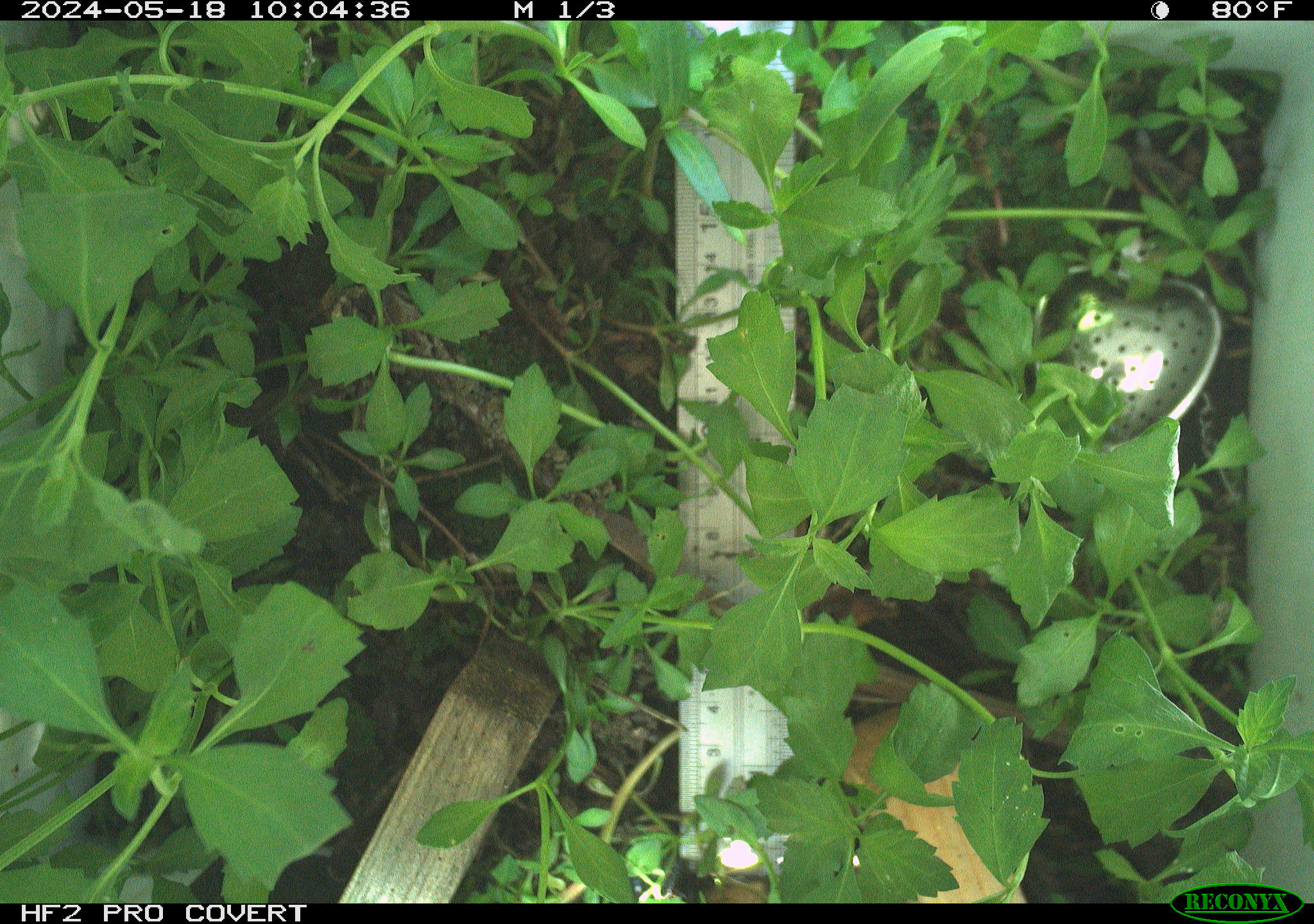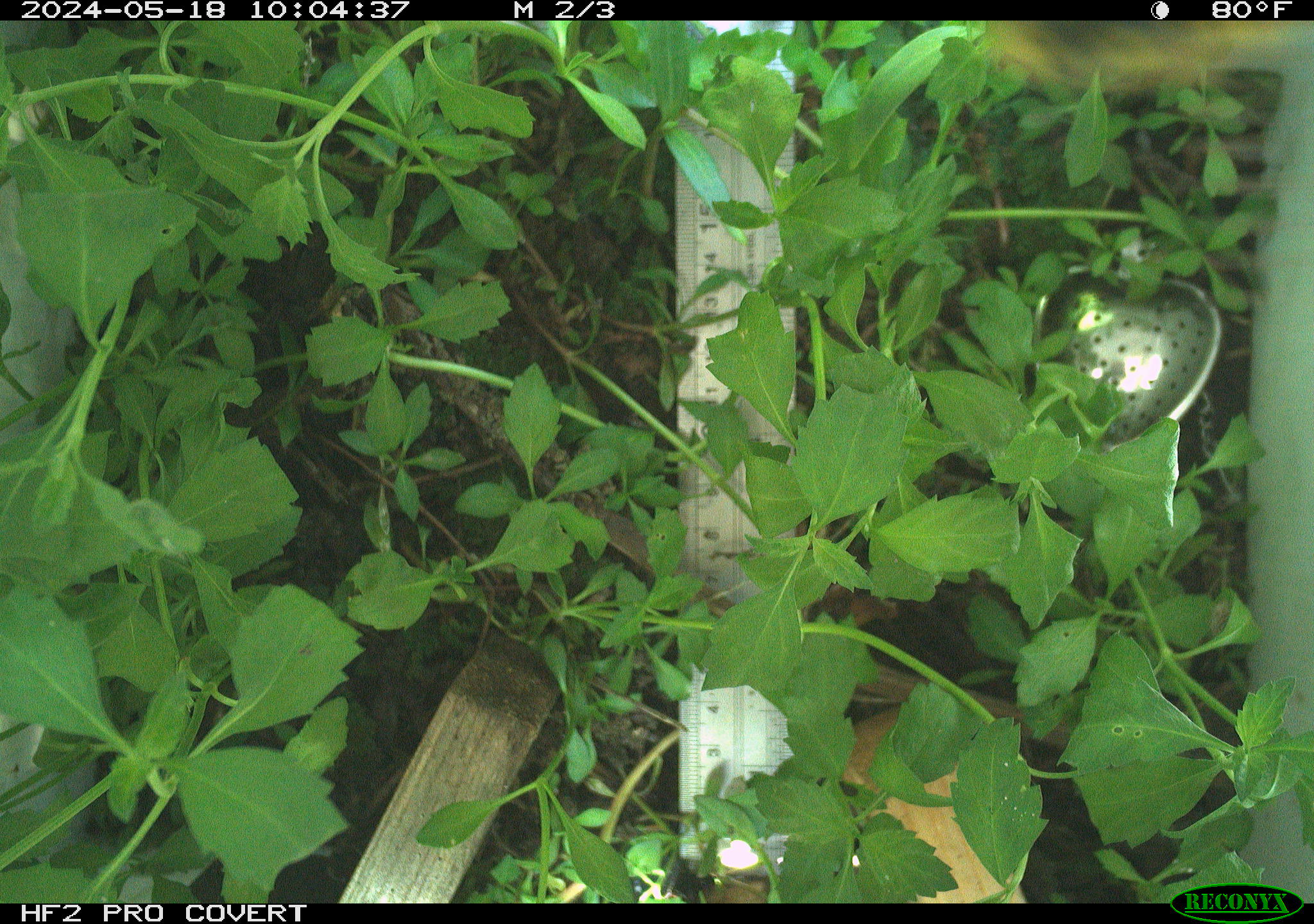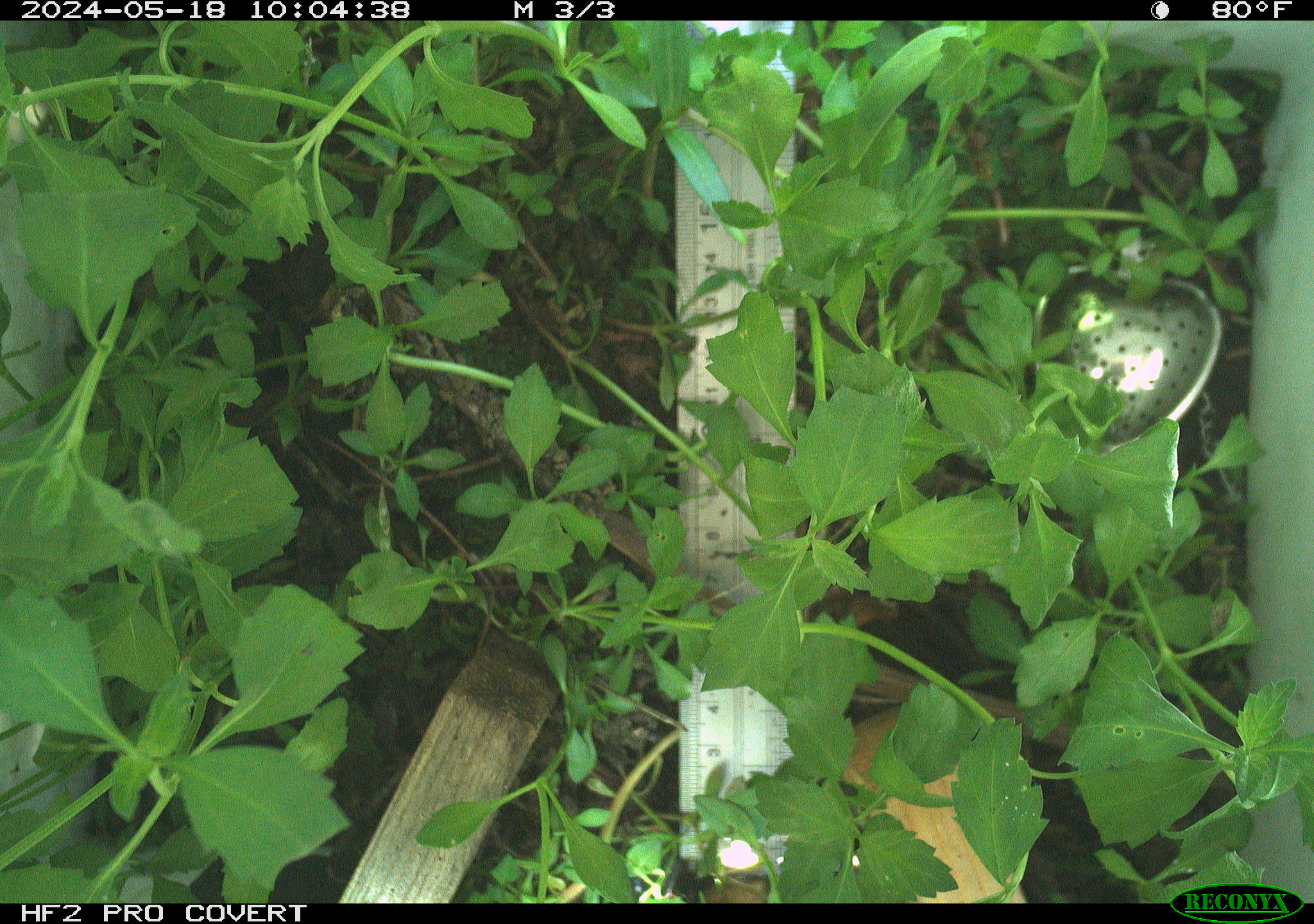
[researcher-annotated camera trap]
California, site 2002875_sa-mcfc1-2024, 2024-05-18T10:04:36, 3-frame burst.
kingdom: Animalia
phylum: Arthropoda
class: Insecta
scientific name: Insecta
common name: insect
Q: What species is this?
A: Insect (Insecta).